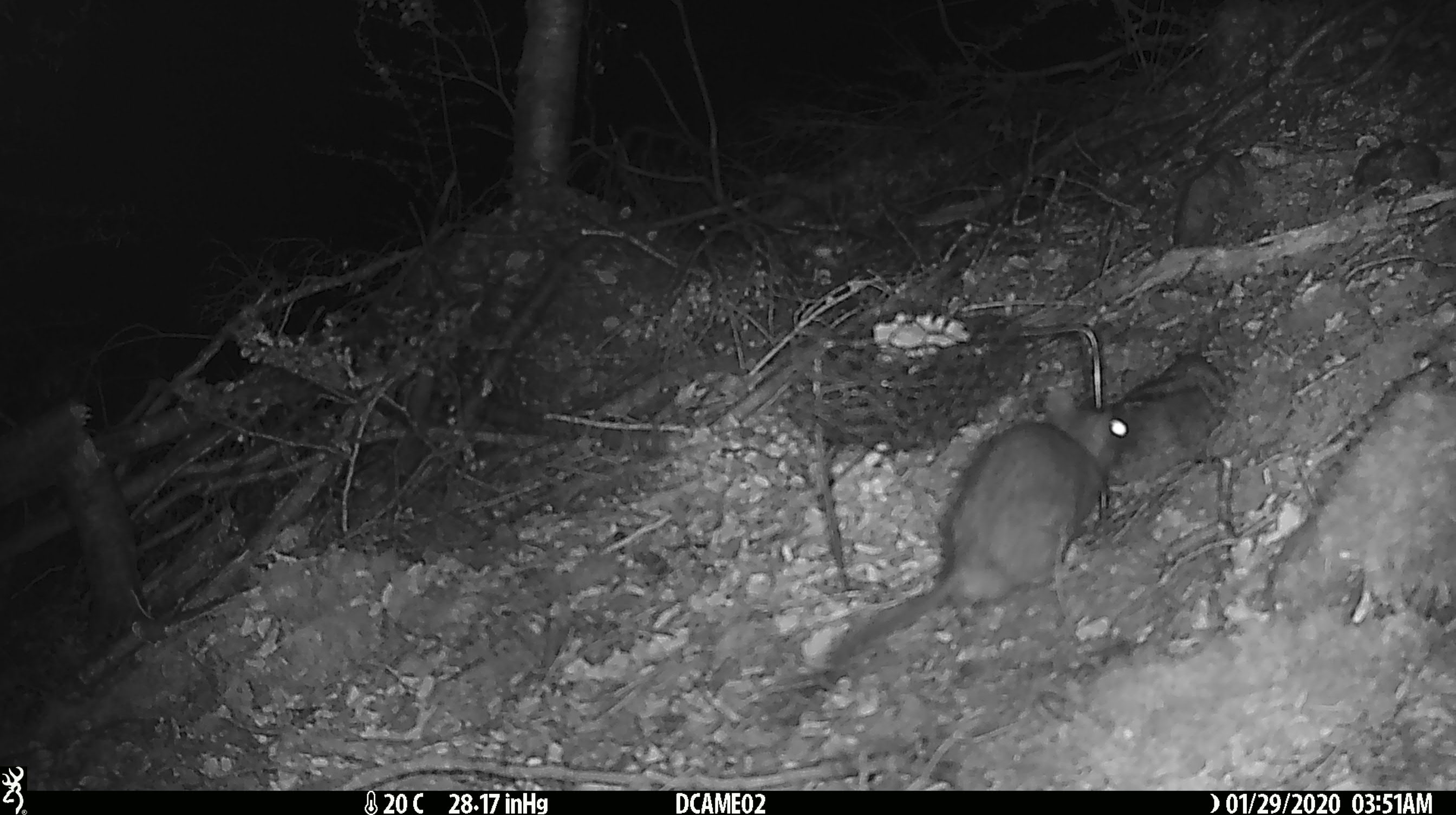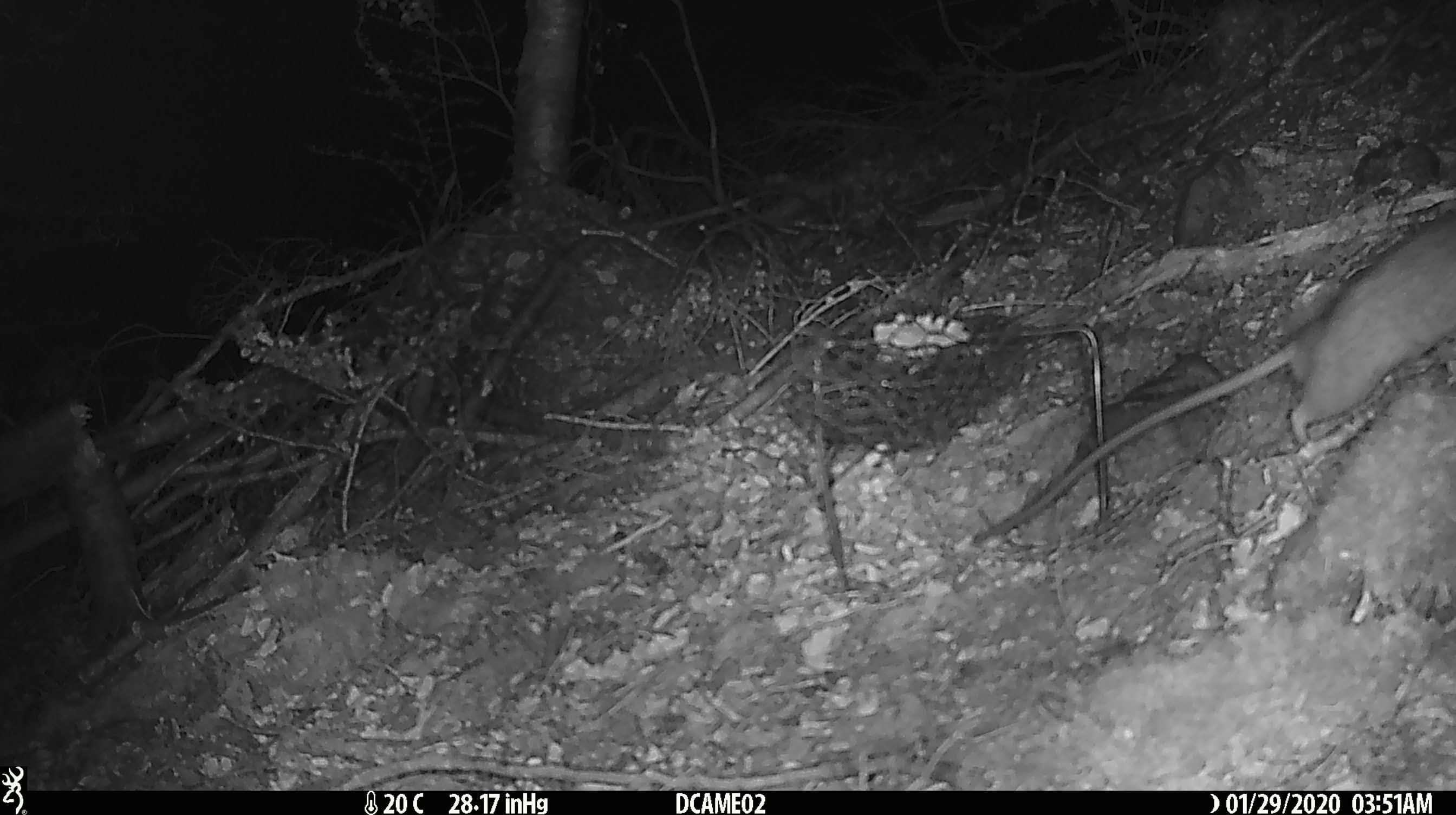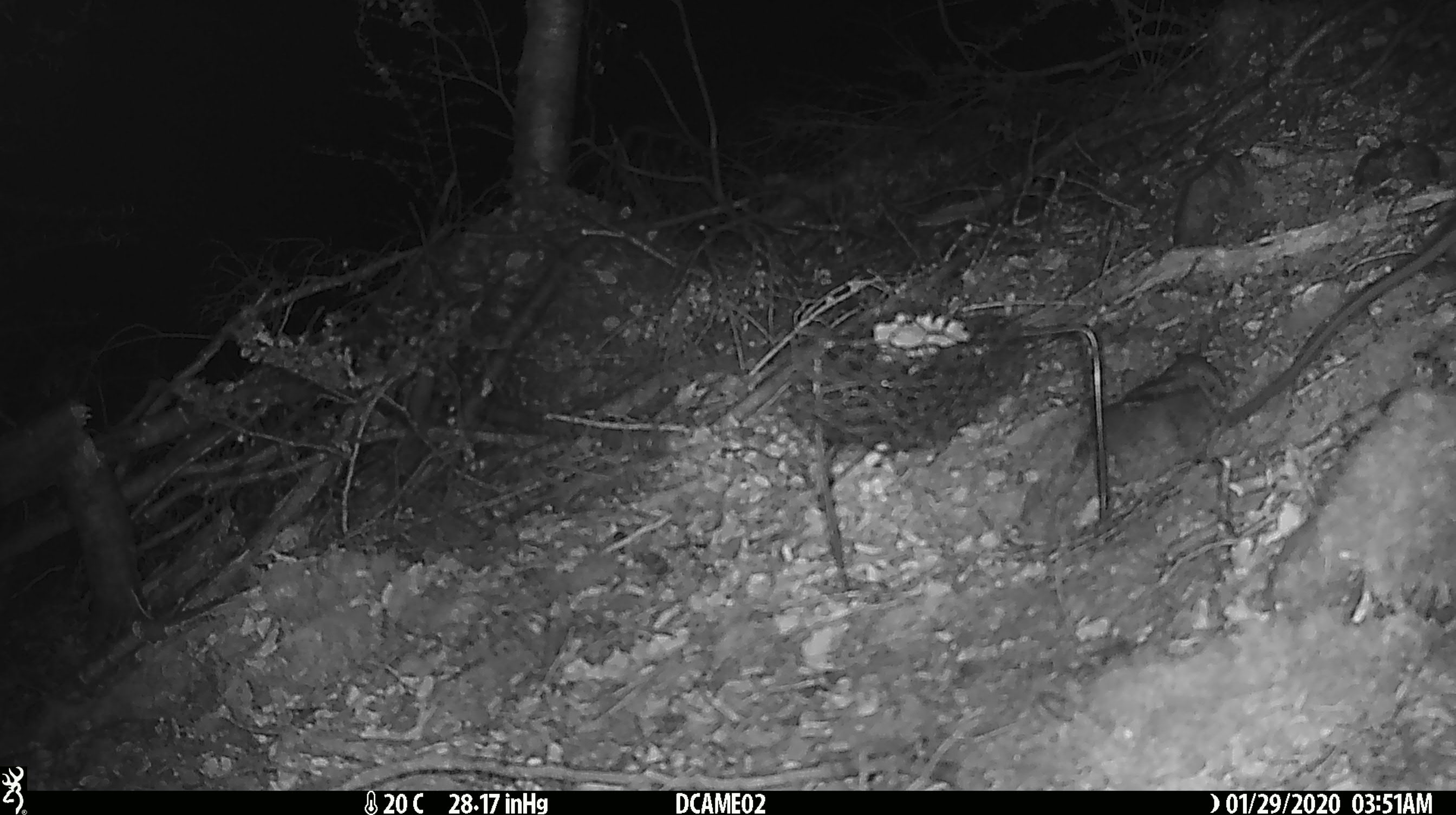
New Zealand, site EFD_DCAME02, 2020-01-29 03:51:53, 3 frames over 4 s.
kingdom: Animalia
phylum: Chordata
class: Mammalia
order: Rodentia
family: Muridae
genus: Rattus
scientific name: Rattus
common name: rat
Rat (Rattus).